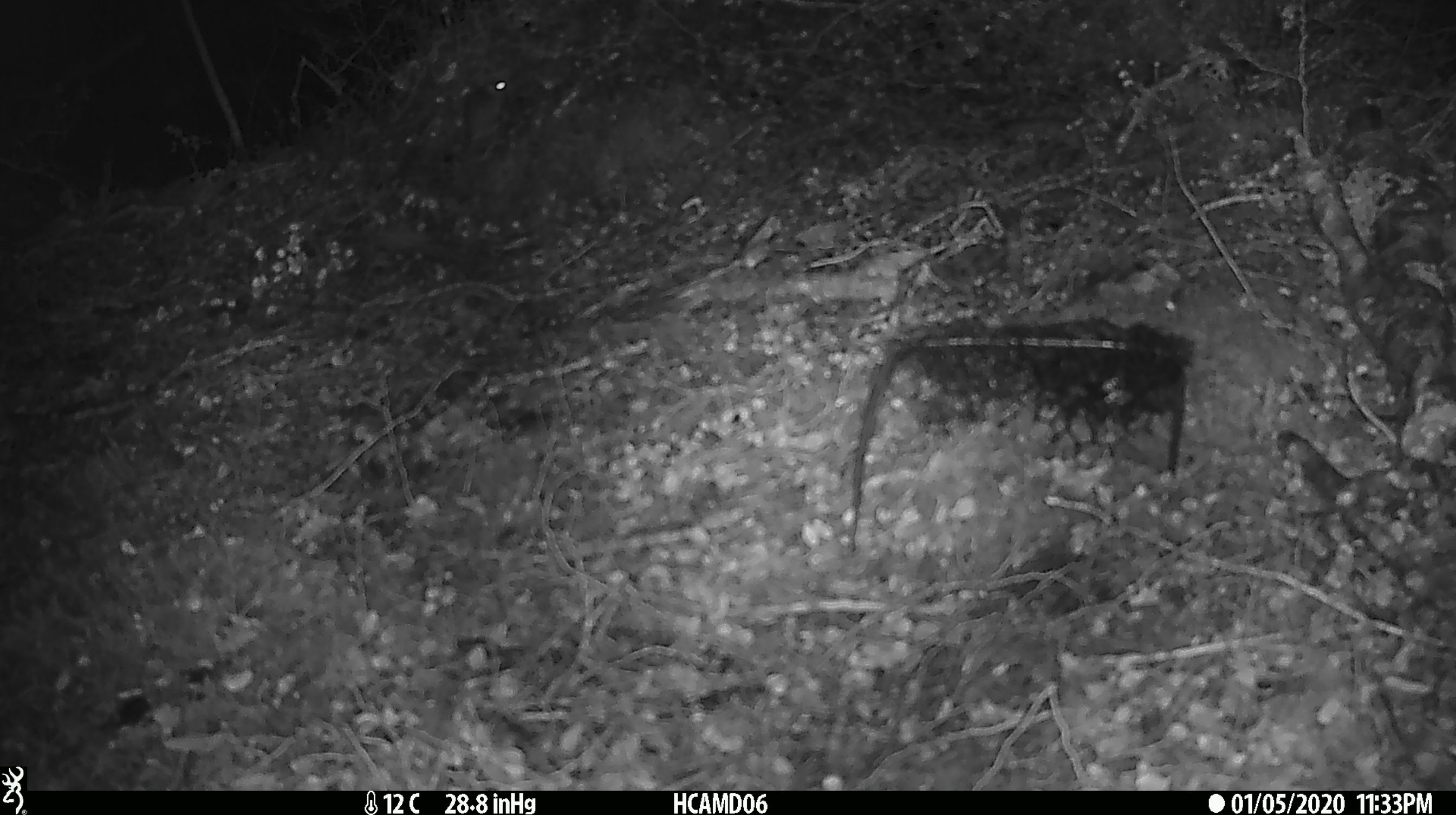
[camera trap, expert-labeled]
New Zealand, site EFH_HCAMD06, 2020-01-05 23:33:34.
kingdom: Animalia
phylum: Chordata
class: Mammalia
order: Rodentia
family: Muridae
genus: Mus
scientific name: Mus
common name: mouse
Mouse (Mus).